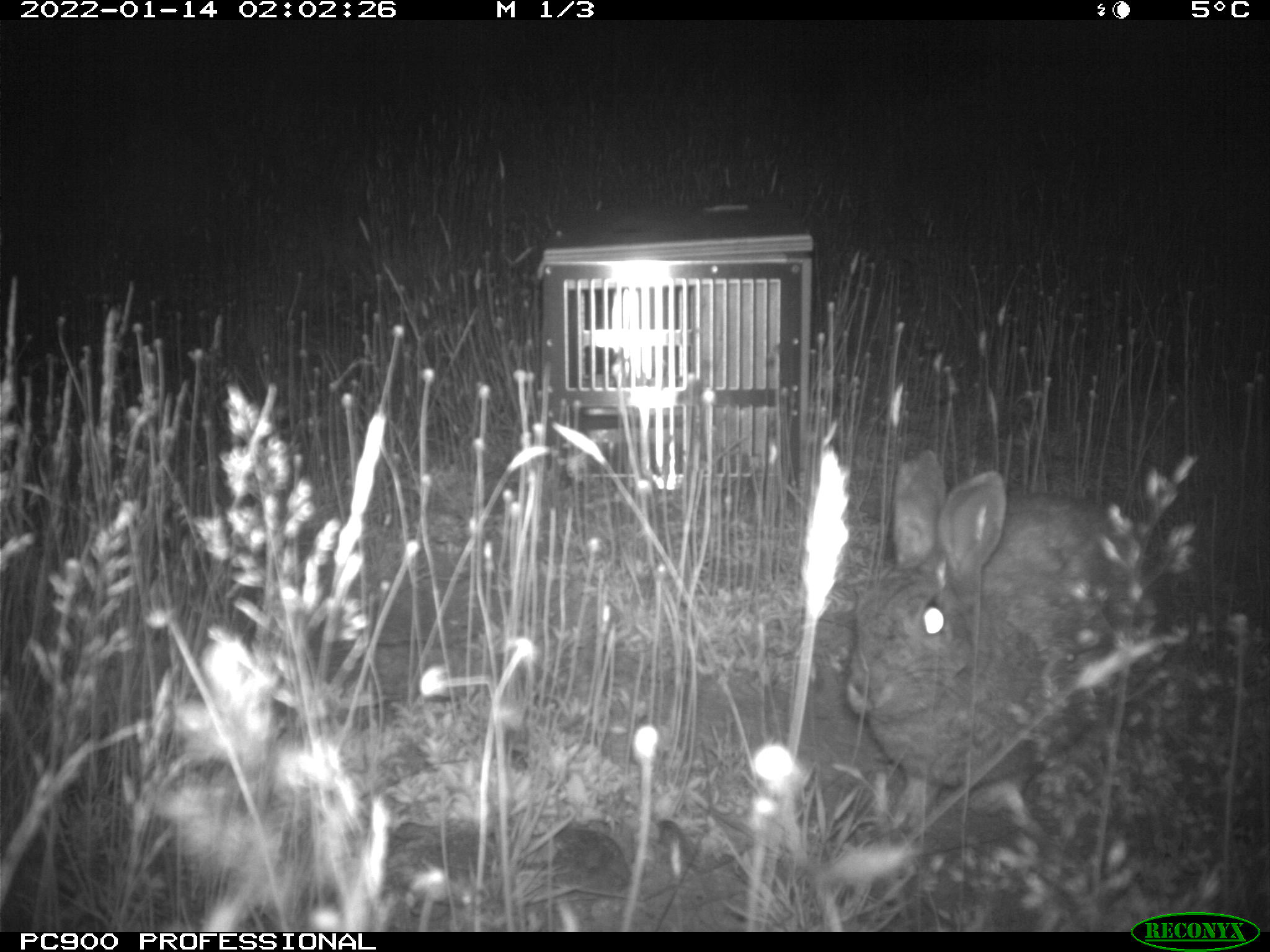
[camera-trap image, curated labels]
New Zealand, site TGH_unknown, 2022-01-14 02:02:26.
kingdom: Animalia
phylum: Chordata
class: Mammalia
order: Lagomorpha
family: Leporidae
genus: Oryctolagus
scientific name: Oryctolagus cuniculus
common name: european rabbit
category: rabbit